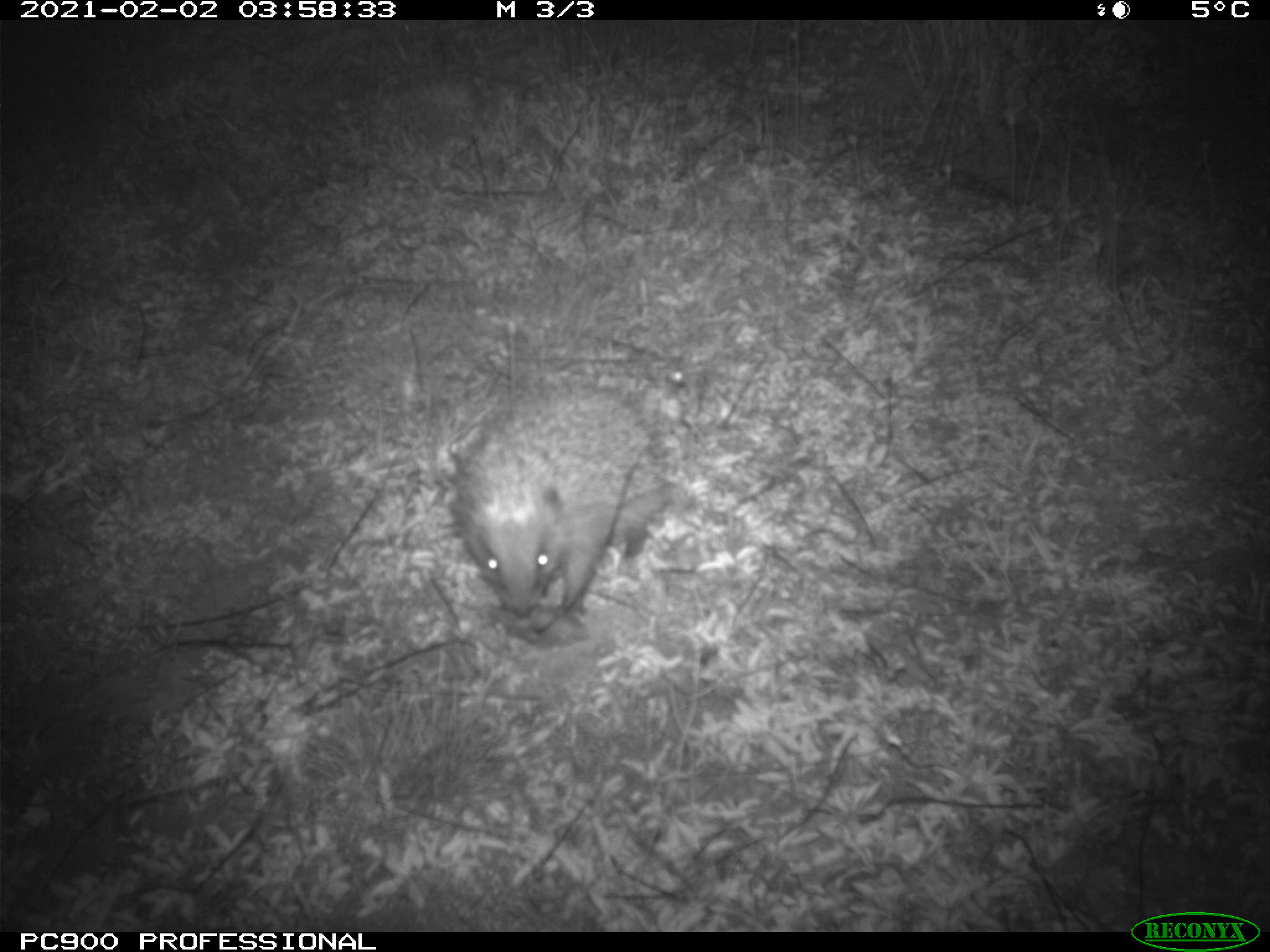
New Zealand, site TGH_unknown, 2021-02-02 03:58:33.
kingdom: Animalia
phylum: Chordata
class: Mammalia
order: Eulipotyphla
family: Erinaceidae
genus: Erinaceus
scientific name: Erinaceus europaeus europaeus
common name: european hedgehog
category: hedgehog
Hedgehog (european hedgehog) (Erinaceus europaeus europaeus).